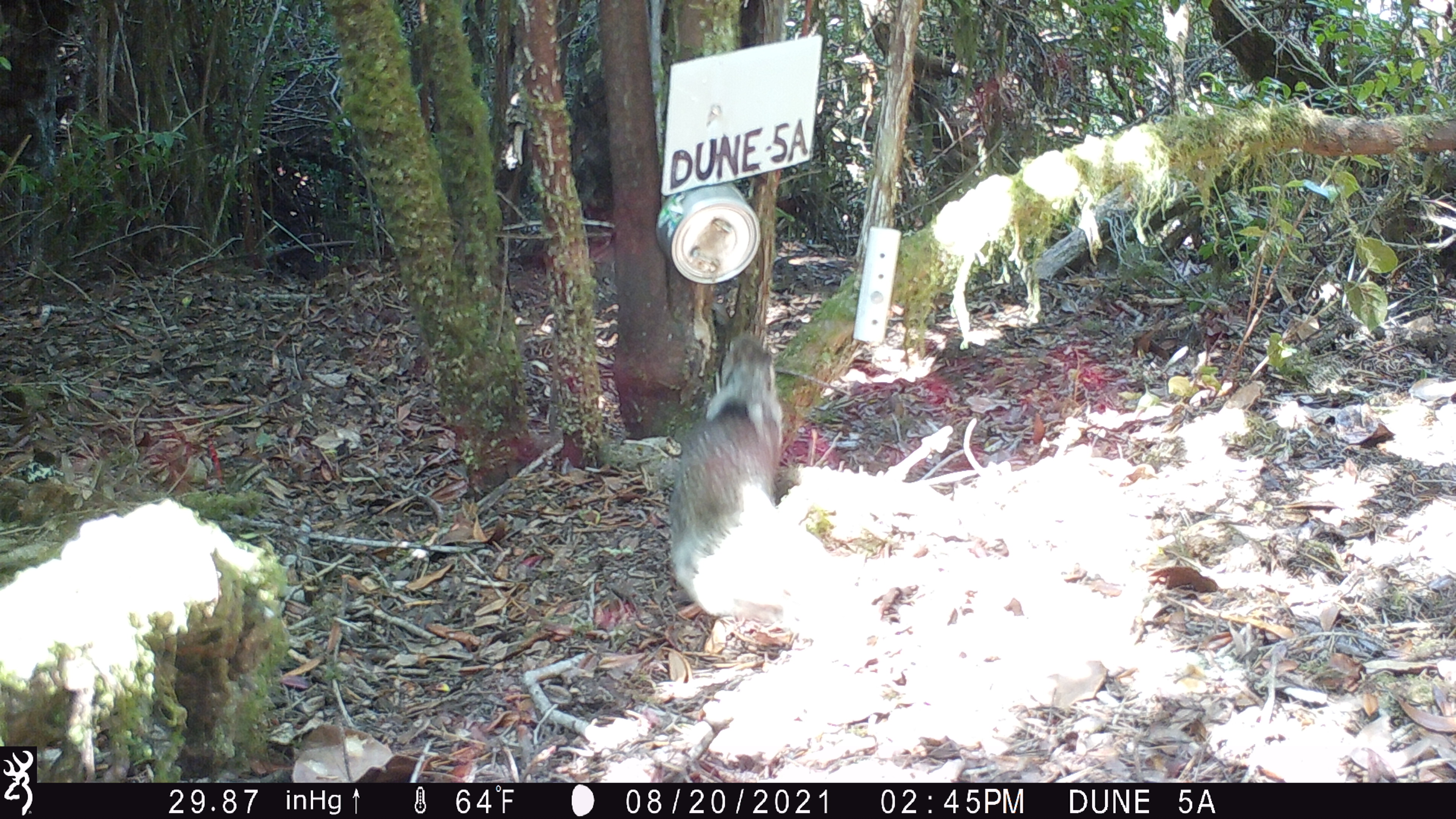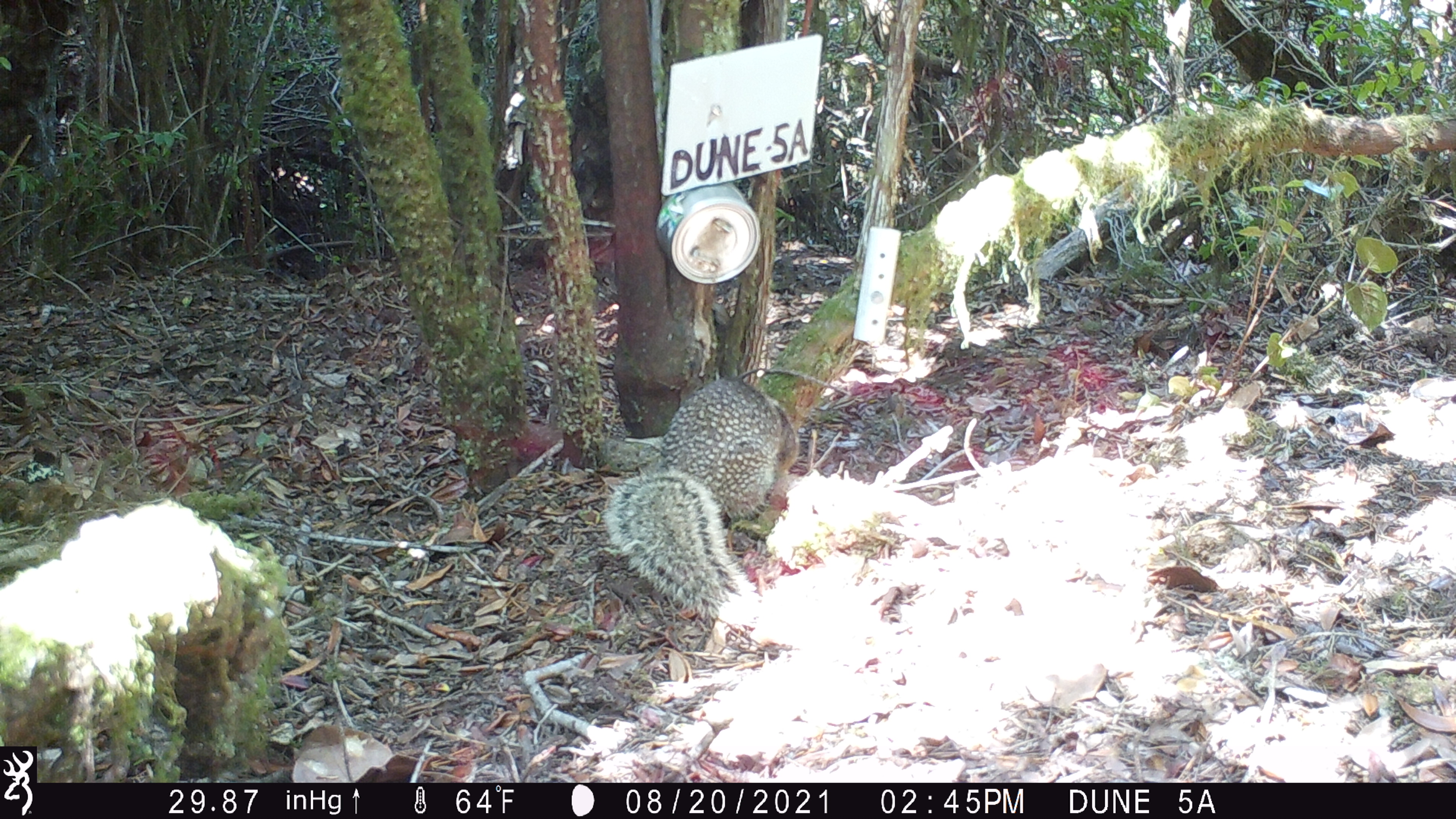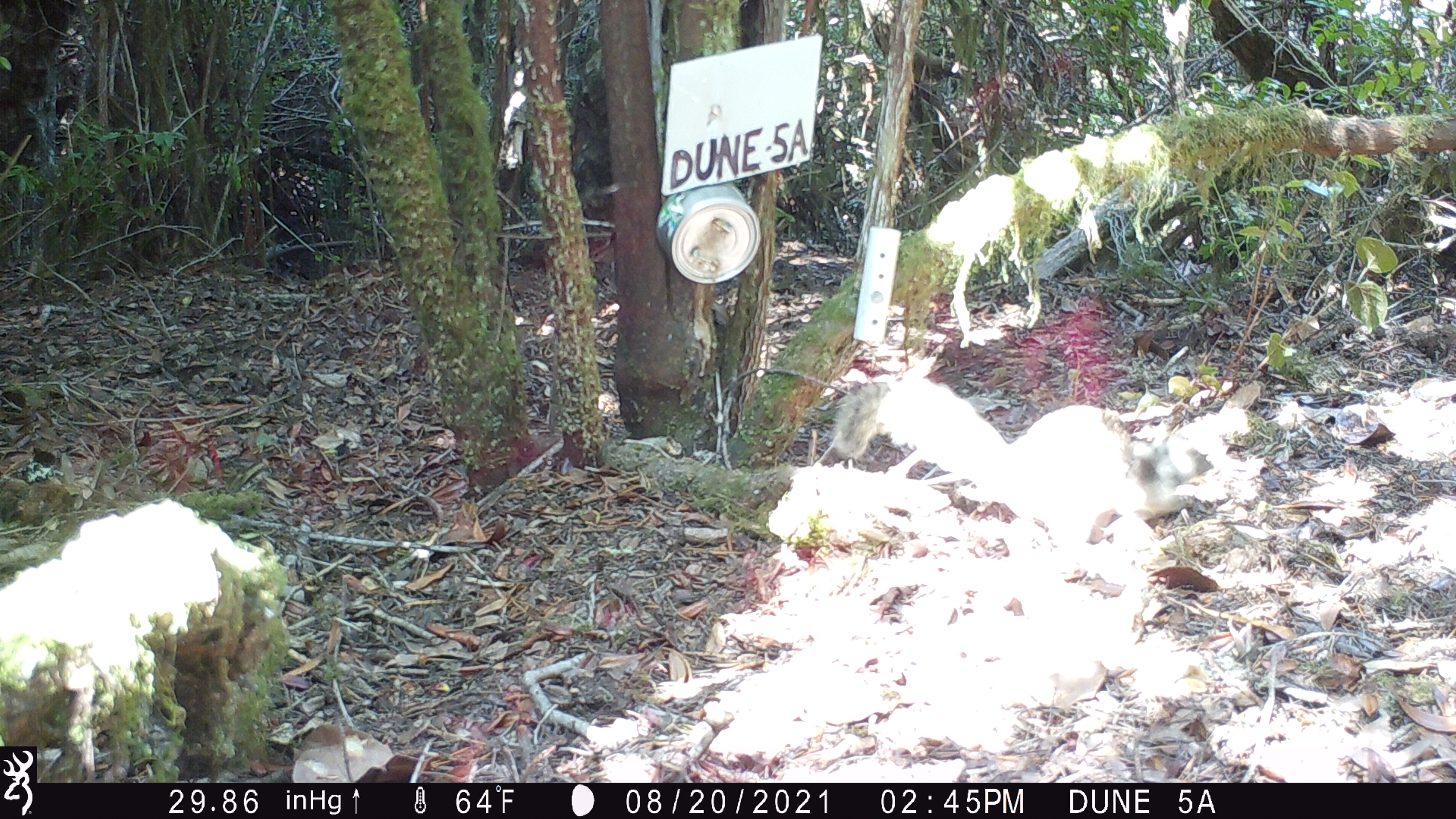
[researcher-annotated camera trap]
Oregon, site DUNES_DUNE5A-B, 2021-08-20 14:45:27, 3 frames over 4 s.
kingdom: Animalia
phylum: Chordata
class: Mammalia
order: Rodentia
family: Sciuridae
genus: Otospermophilus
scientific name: Otospermophilus beecheyi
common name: california ground squirrel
California ground squirrel (Otospermophilus beecheyi).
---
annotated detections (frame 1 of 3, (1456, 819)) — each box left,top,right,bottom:
california ground squirrel: 656,316,805,649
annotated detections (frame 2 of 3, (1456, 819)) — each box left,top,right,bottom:
california ground squirrel: 597,365,822,635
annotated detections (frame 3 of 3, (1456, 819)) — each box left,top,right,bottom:
california ground squirrel: 825,366,1237,554